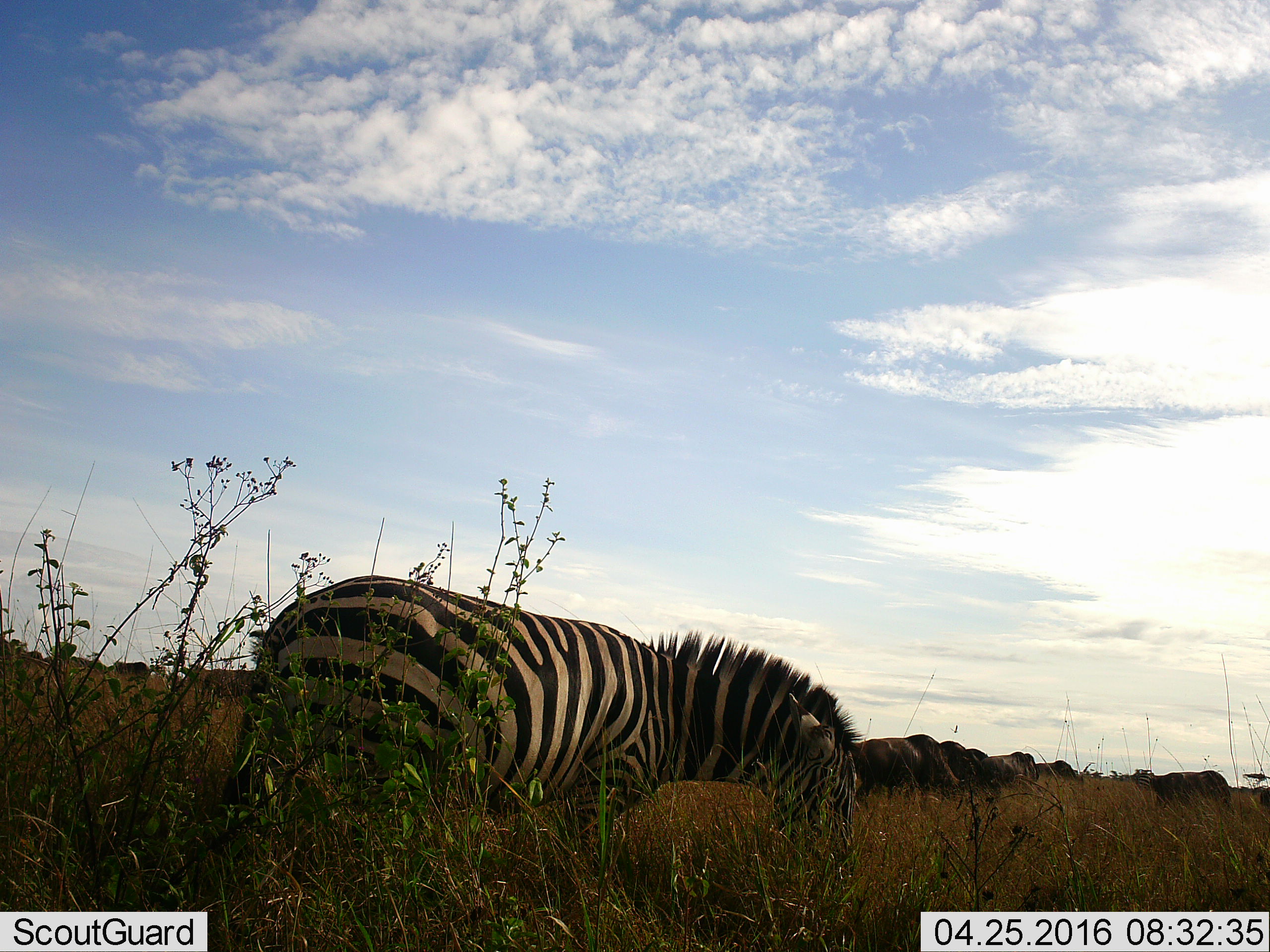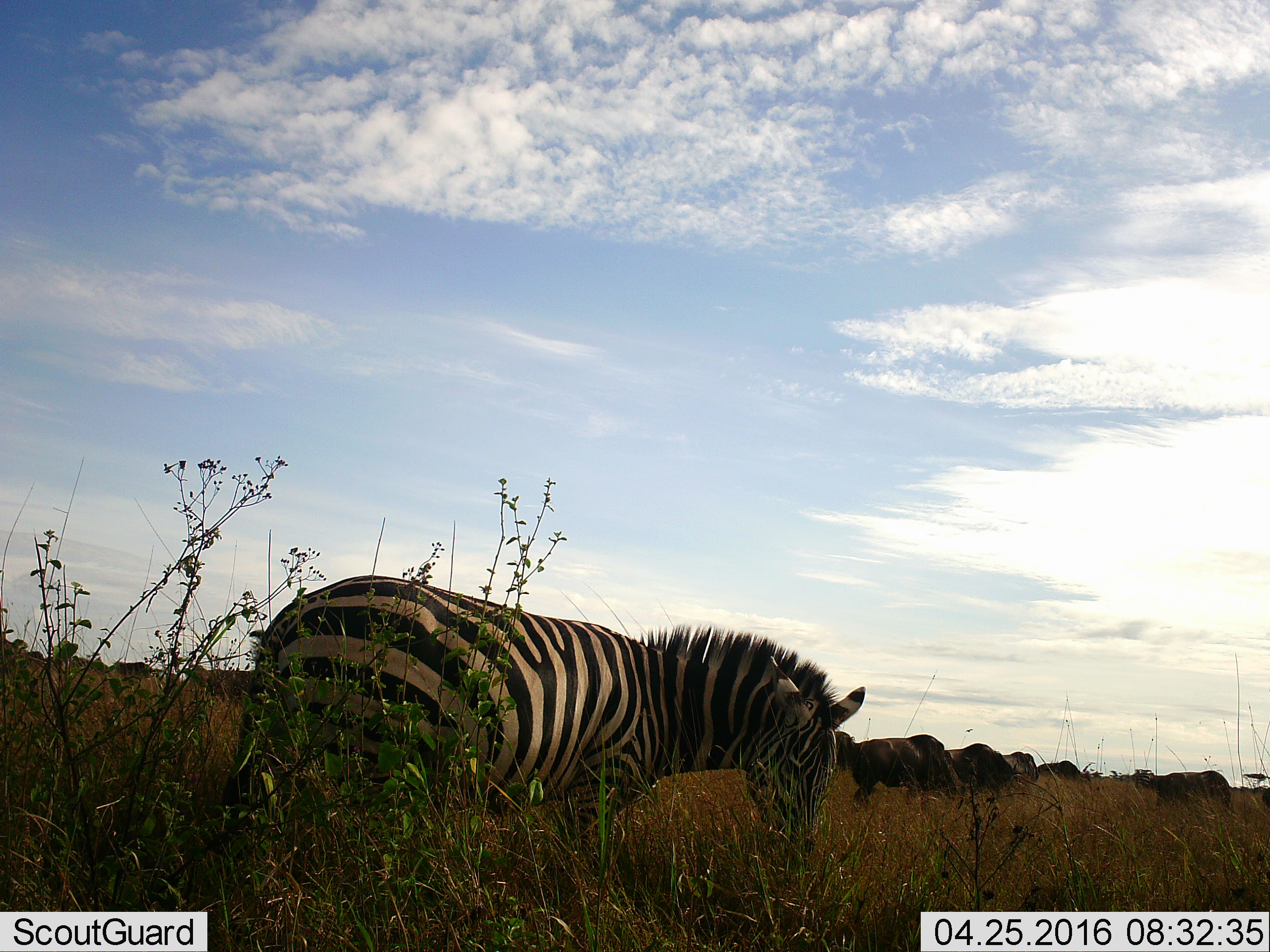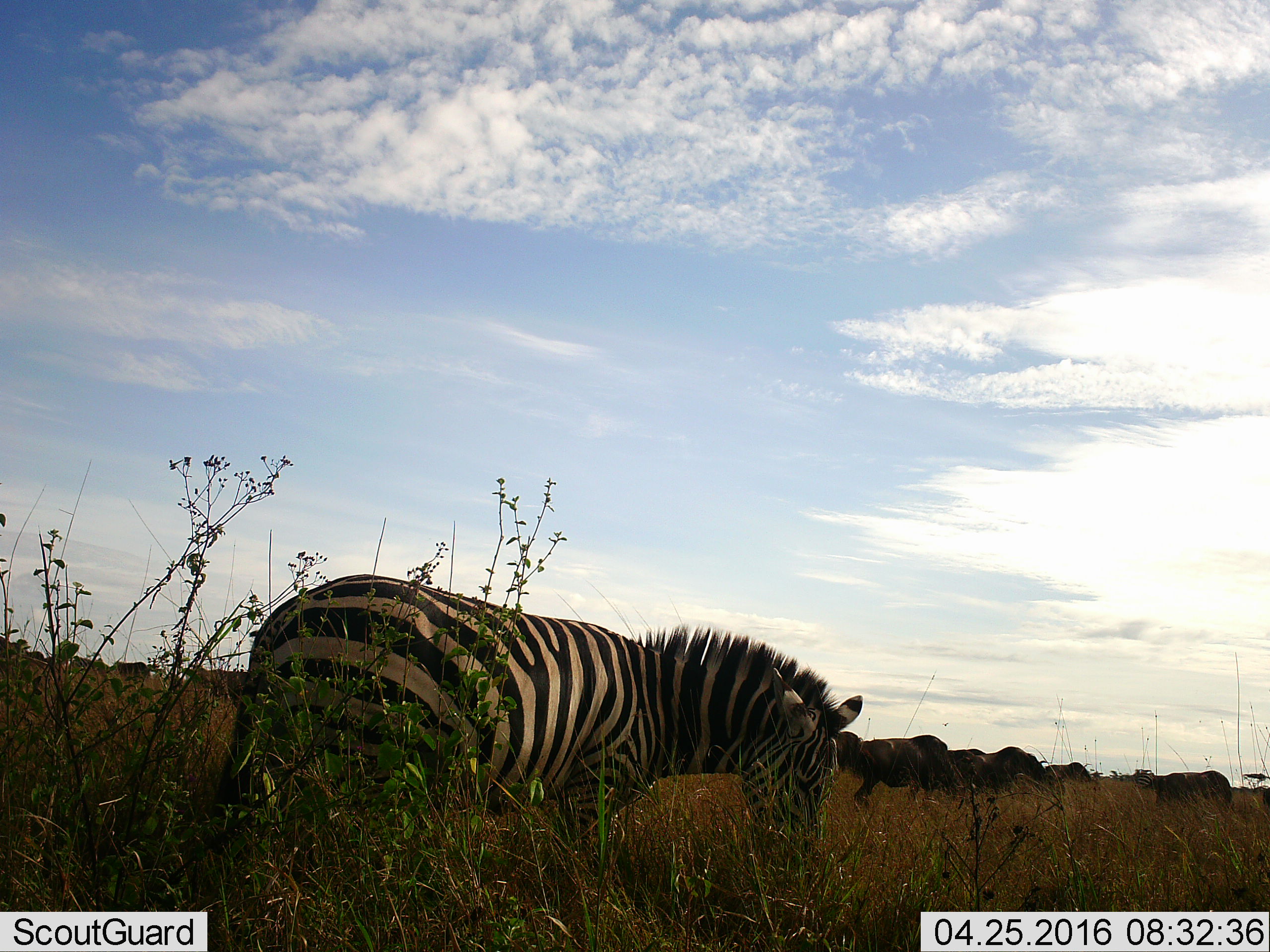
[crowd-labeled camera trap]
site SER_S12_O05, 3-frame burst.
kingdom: Animalia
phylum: Chordata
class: Mammalia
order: Artiodactyla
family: Bovidae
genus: Connochaetes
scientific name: Connochaetes taurinus taurinus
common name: blue wildebeest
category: wildebeestblue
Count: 11-50.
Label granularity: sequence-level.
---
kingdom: Animalia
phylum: Chordata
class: Mammalia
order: Perissodactyla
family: Equidae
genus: Equus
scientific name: Equus quagga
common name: plains zebra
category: zebraplains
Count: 1.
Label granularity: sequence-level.